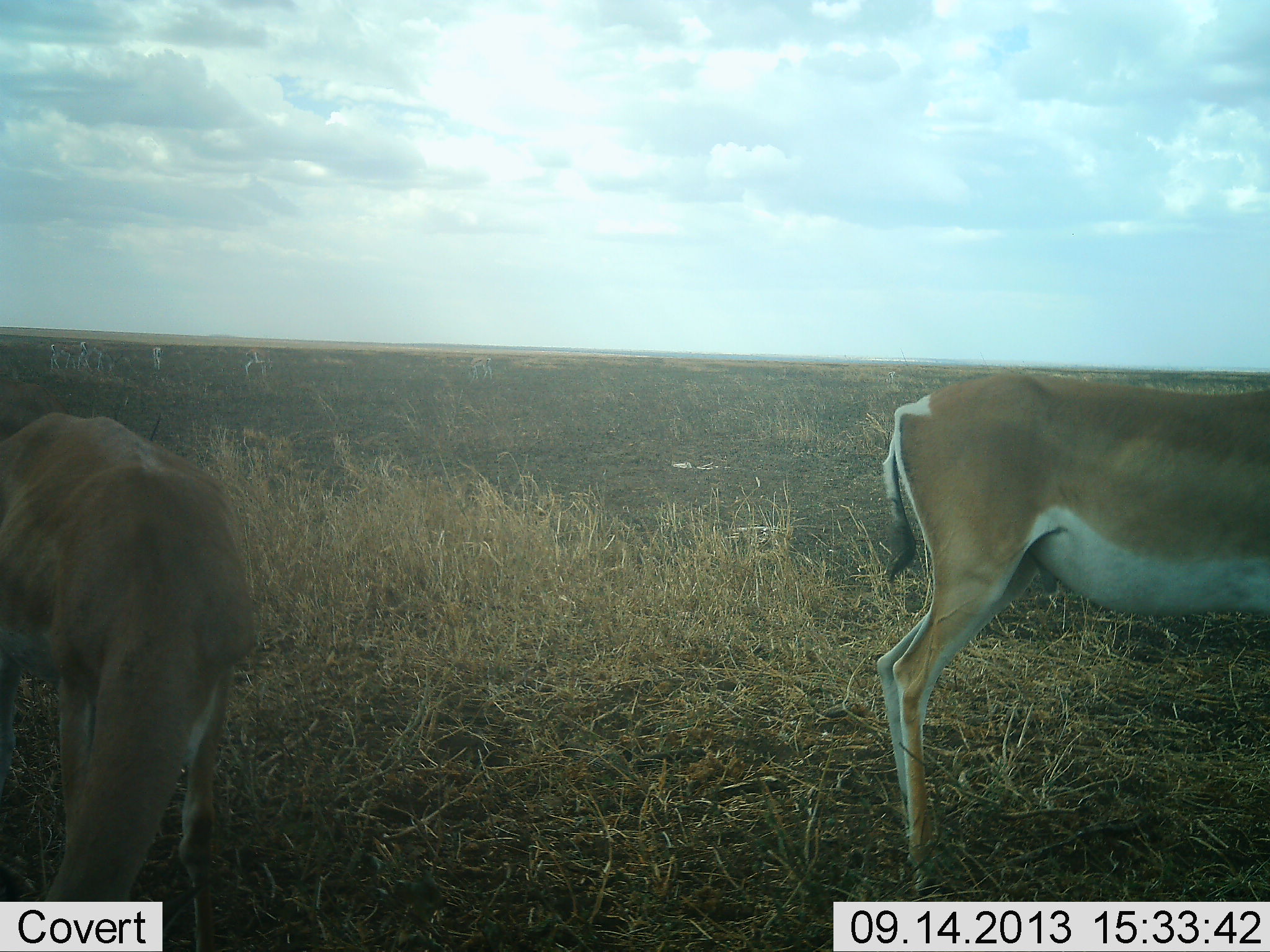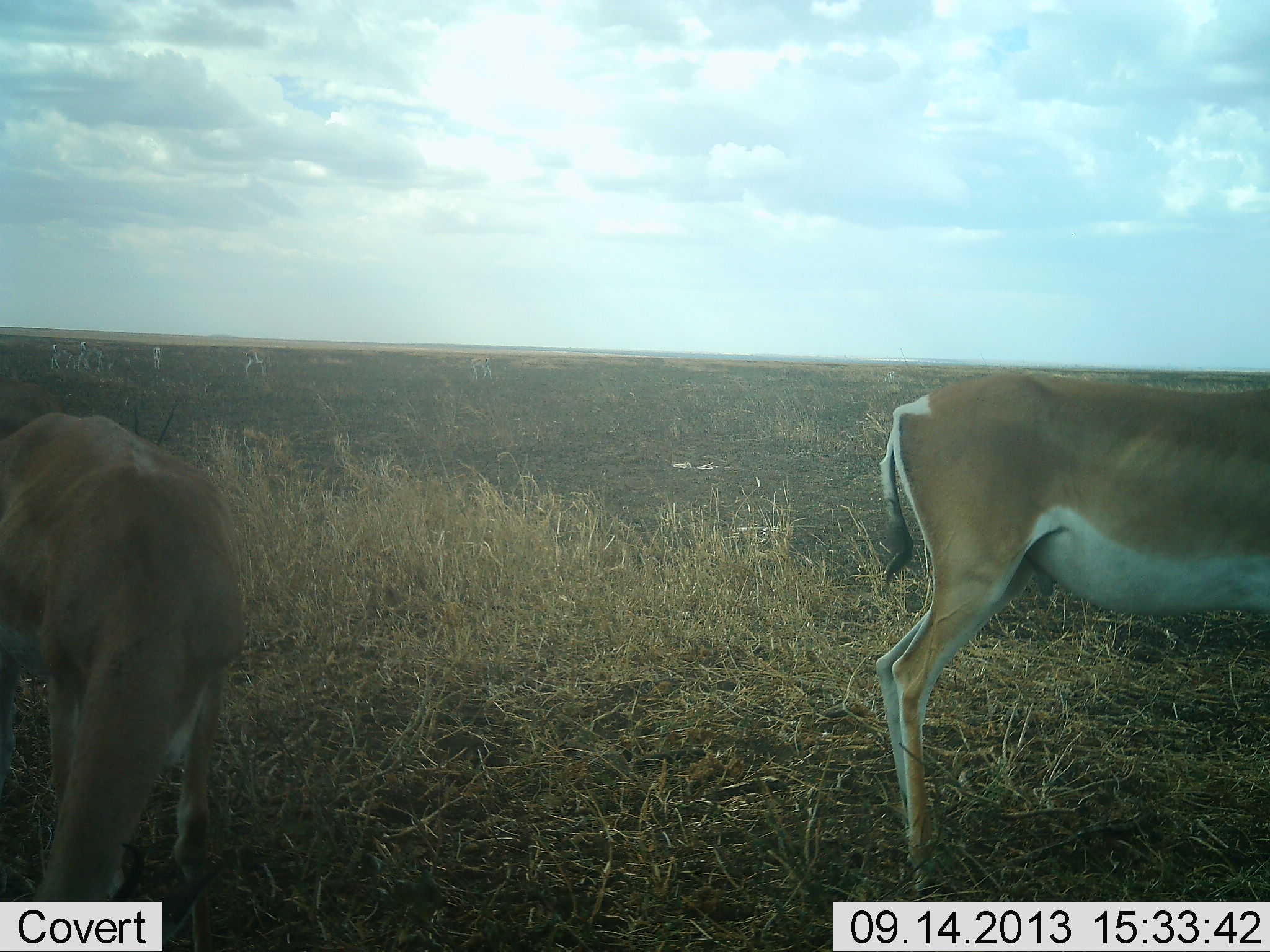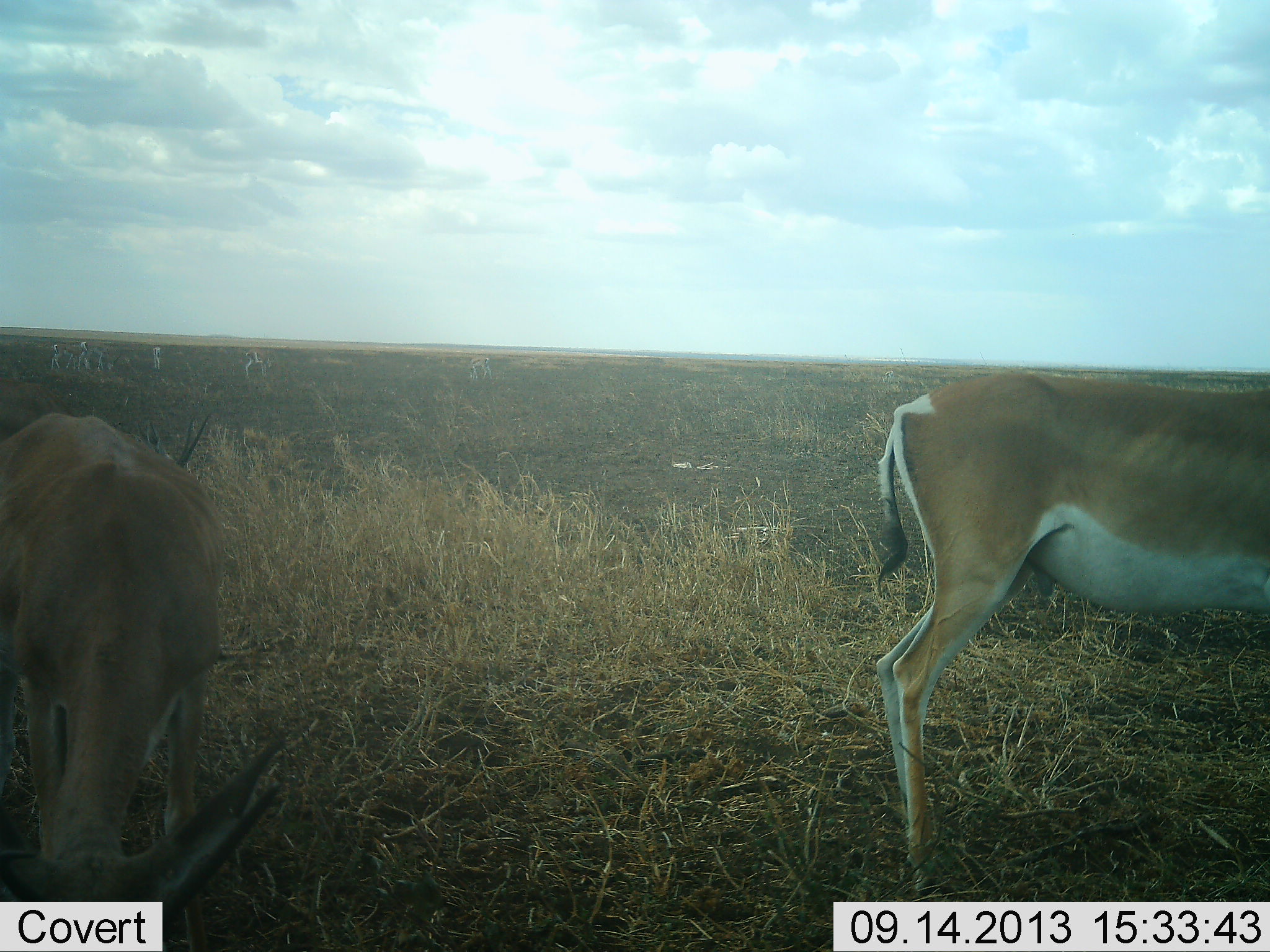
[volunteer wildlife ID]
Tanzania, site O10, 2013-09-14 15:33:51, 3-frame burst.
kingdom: Animalia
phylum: Chordata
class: Mammalia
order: Artiodactyla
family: Bovidae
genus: Nanger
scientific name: Nanger granti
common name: grant's gazelle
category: gazellegrants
Gazellegrants (grant's gazelle) (Nanger granti), count 6. Behavior (volunteer vote fractions): standing 90%, resting 0%, moving 20%, interacting 0%. Young present (vote fraction): 0%. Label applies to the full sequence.